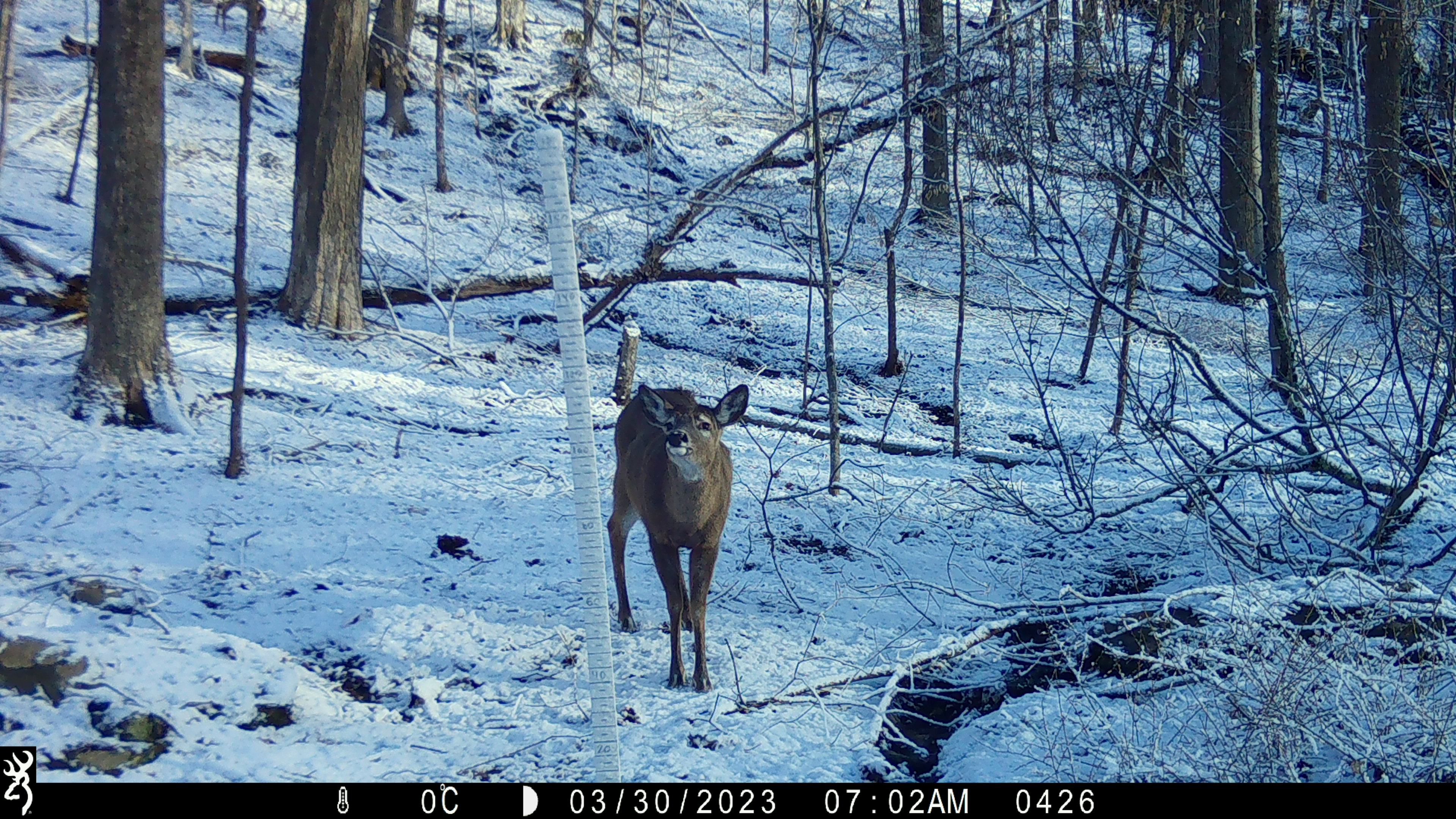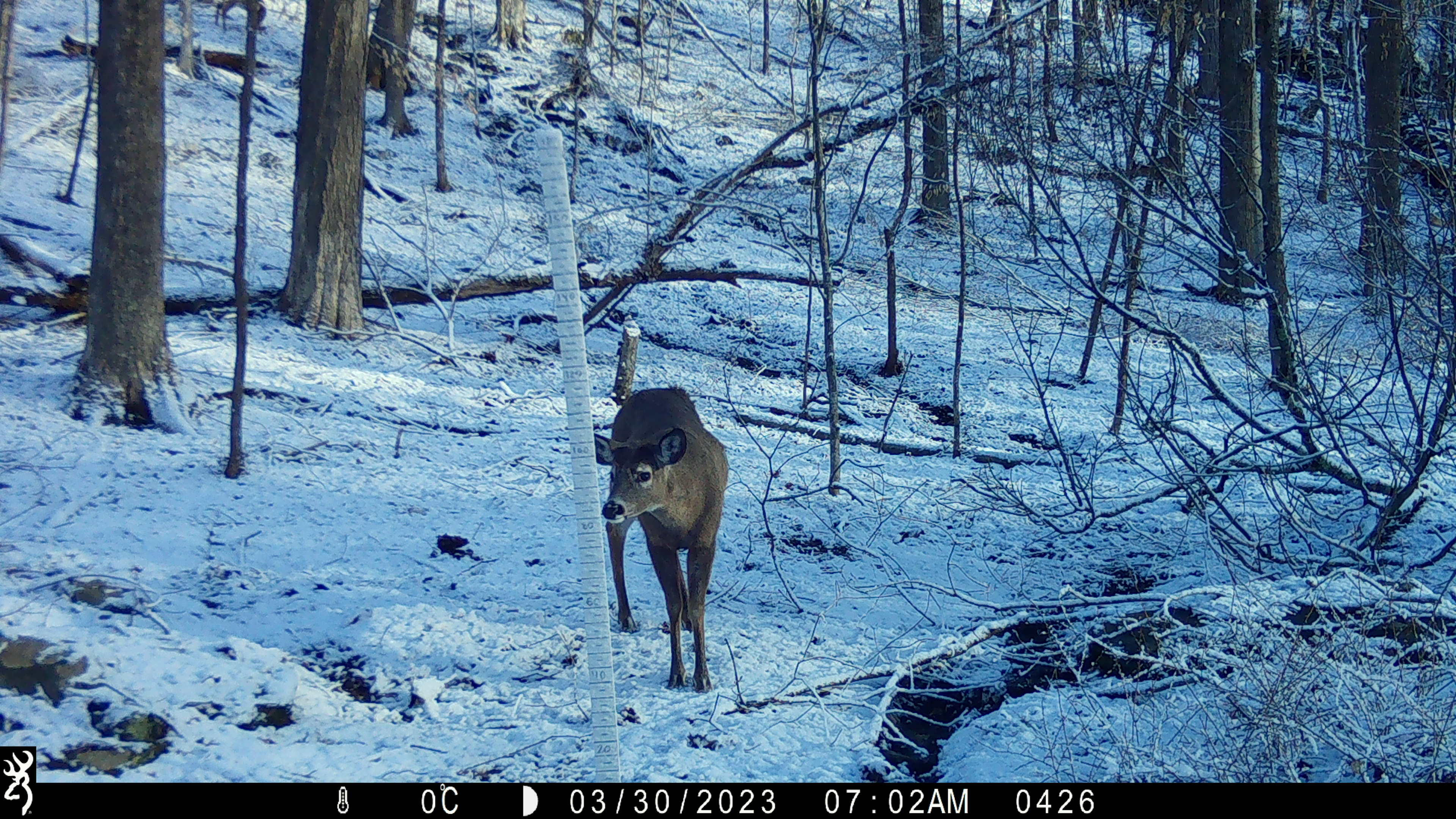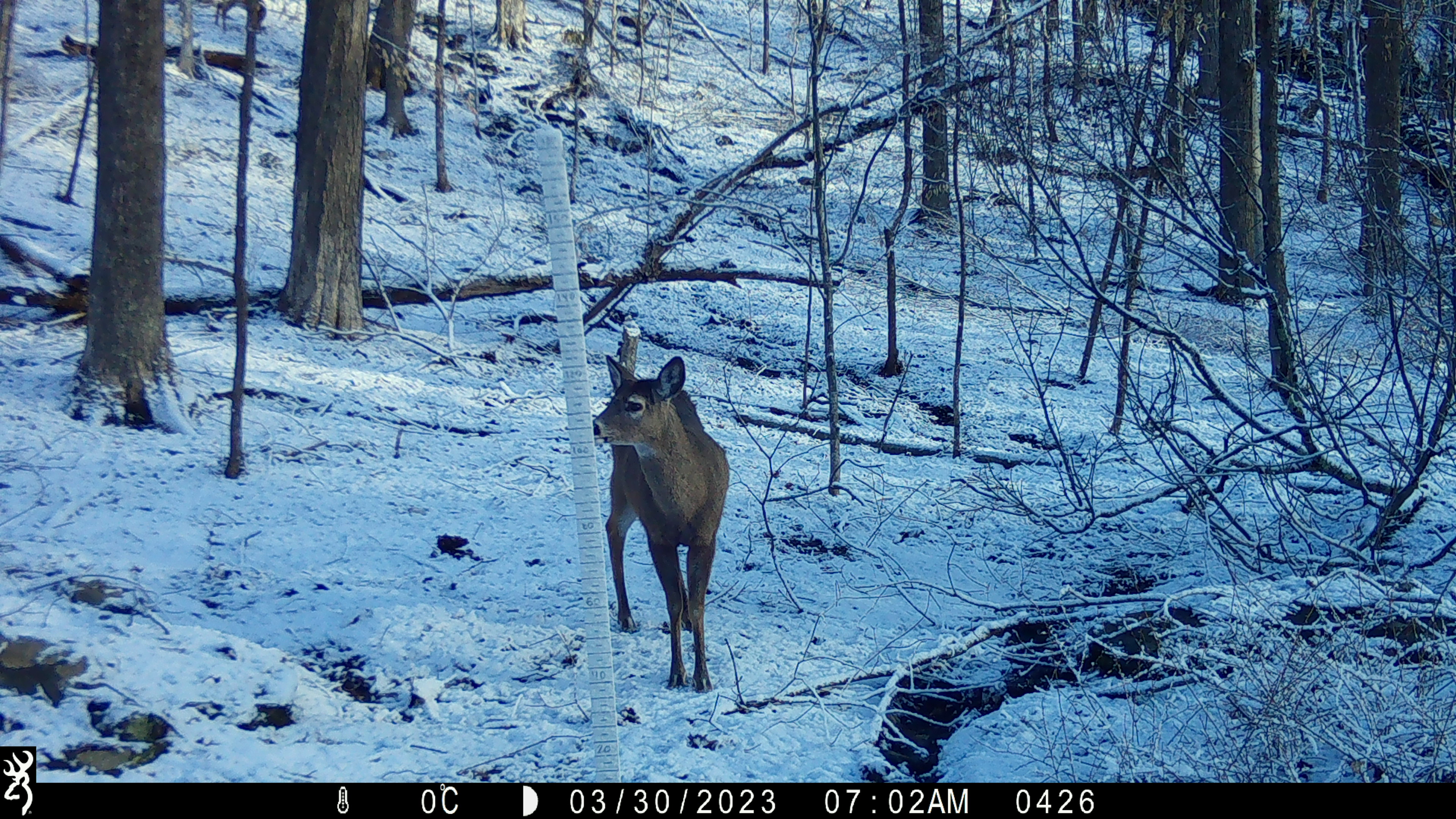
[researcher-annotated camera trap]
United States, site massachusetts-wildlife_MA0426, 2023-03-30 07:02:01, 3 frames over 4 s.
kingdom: Animalia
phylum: Chordata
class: Mammalia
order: Artiodactyla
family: Cervidae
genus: Odocoileus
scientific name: Odocoileus virginianus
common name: white-tailed deer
White-tailed deer (Odocoileus virginianus).